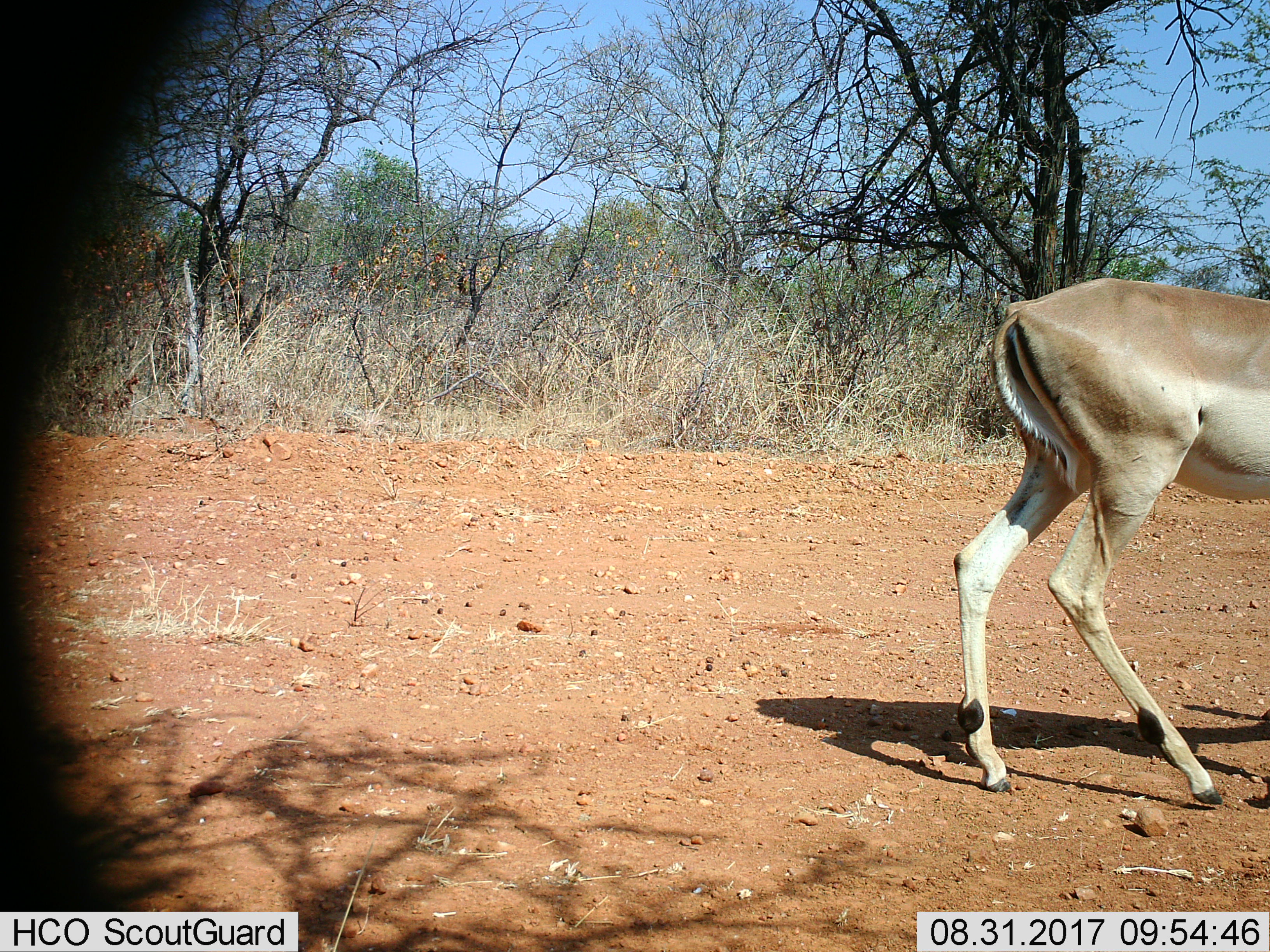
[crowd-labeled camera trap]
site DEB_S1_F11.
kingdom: Animalia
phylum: Chordata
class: Mammalia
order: Artiodactyla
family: Bovidae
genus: Aepyceros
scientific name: Aepyceros melampus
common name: impala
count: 1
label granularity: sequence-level